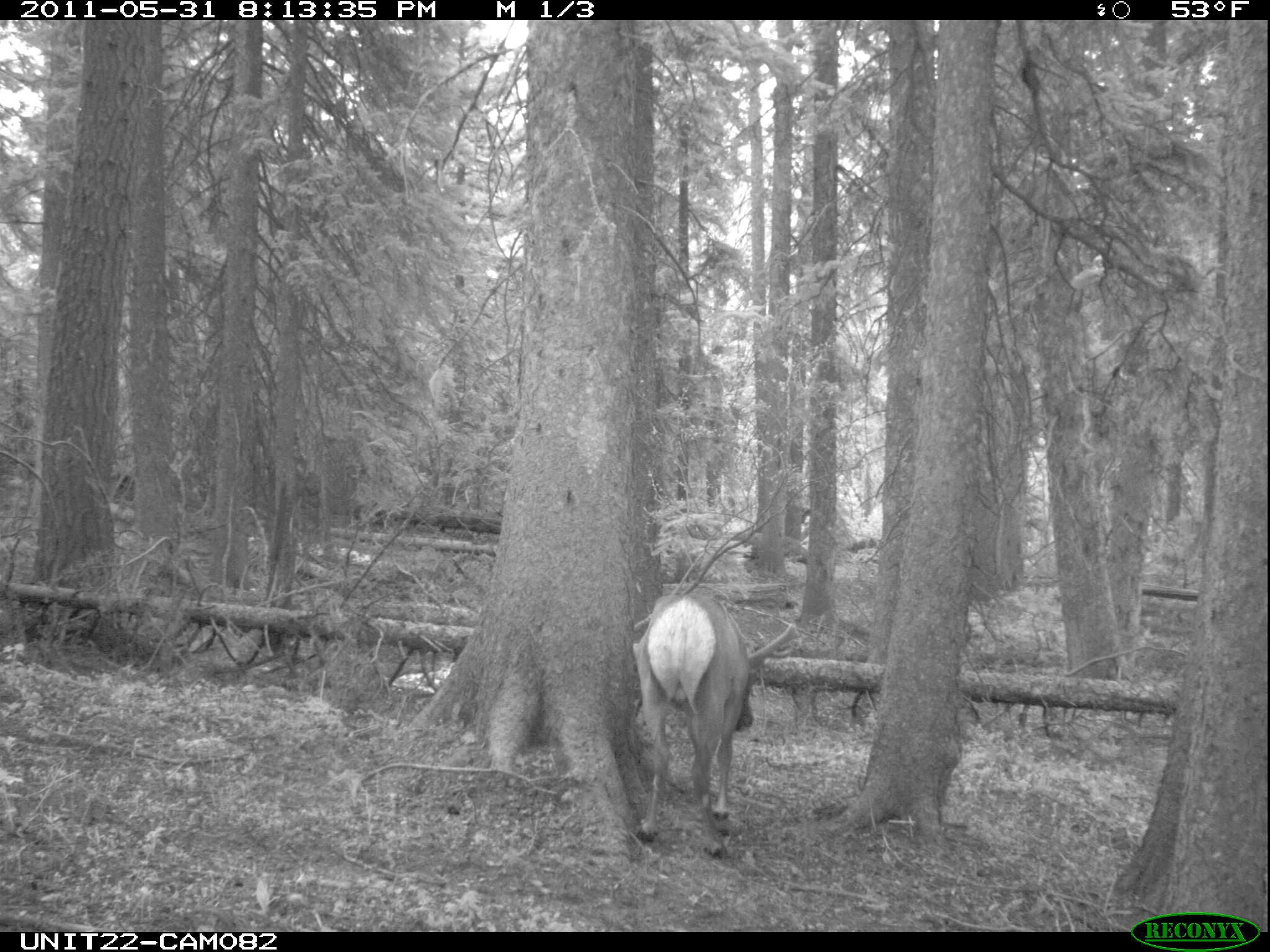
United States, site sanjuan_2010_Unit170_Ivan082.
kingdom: Animalia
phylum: Chordata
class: Mammalia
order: Artiodactyla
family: Cervidae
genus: Cervus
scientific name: Cervus elaphus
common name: red deer